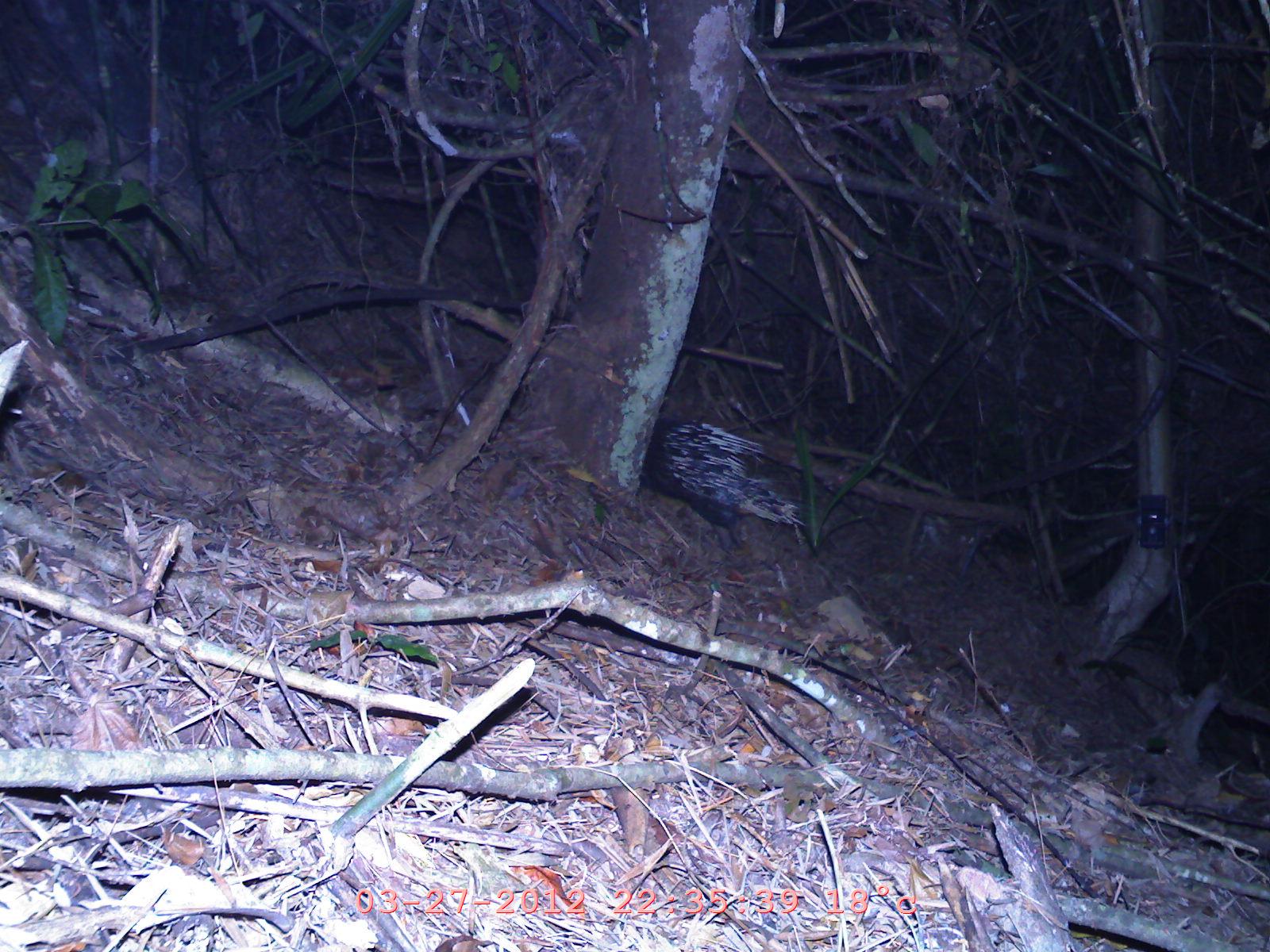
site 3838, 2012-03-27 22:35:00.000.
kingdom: Animalia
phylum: Chordata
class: Mammalia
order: Rodentia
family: Hystricidae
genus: Hystrix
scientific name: Hystrix brachyura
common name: east asian porcupine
Hystrix brachyura (east asian porcupine), count 1.